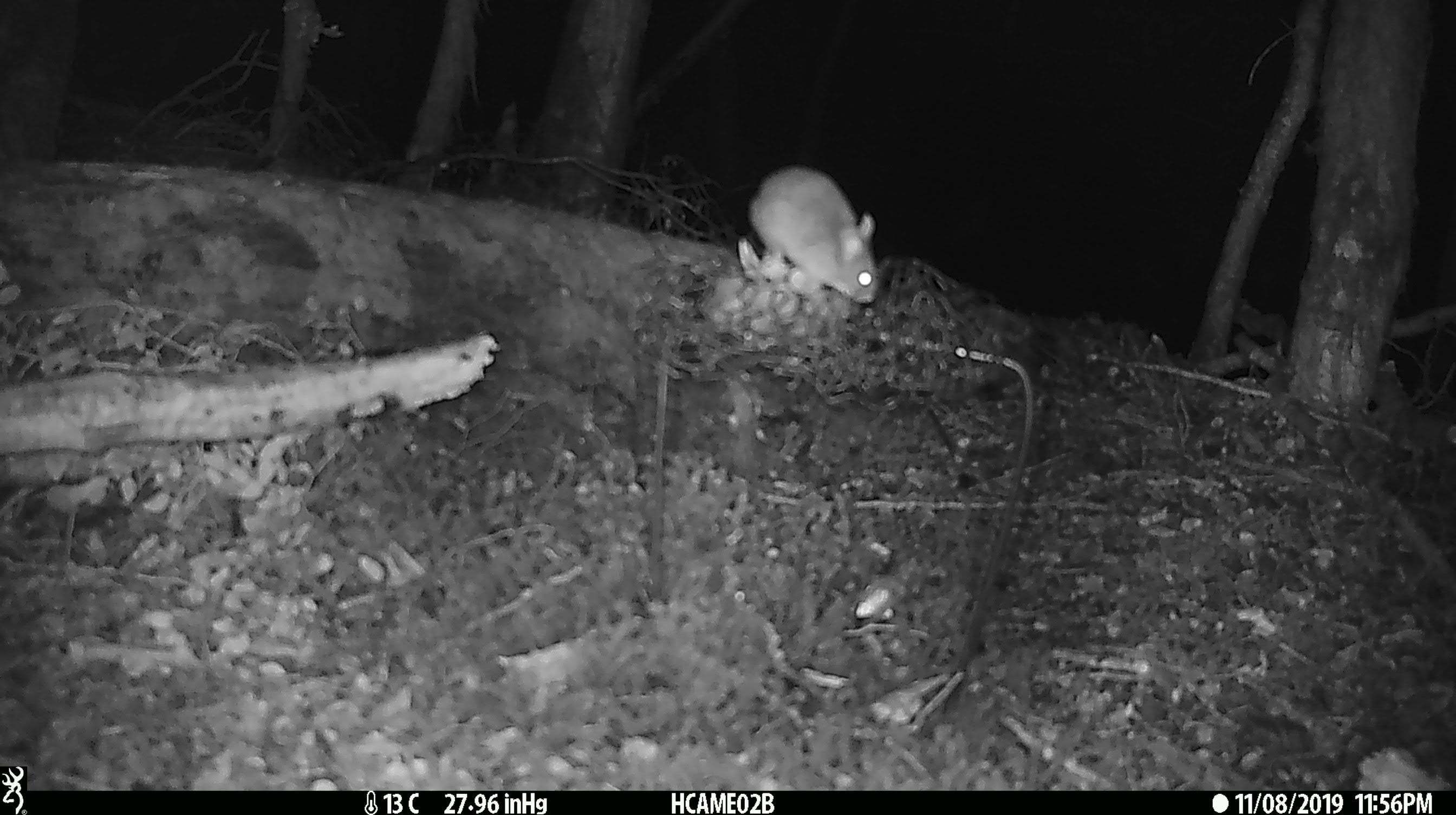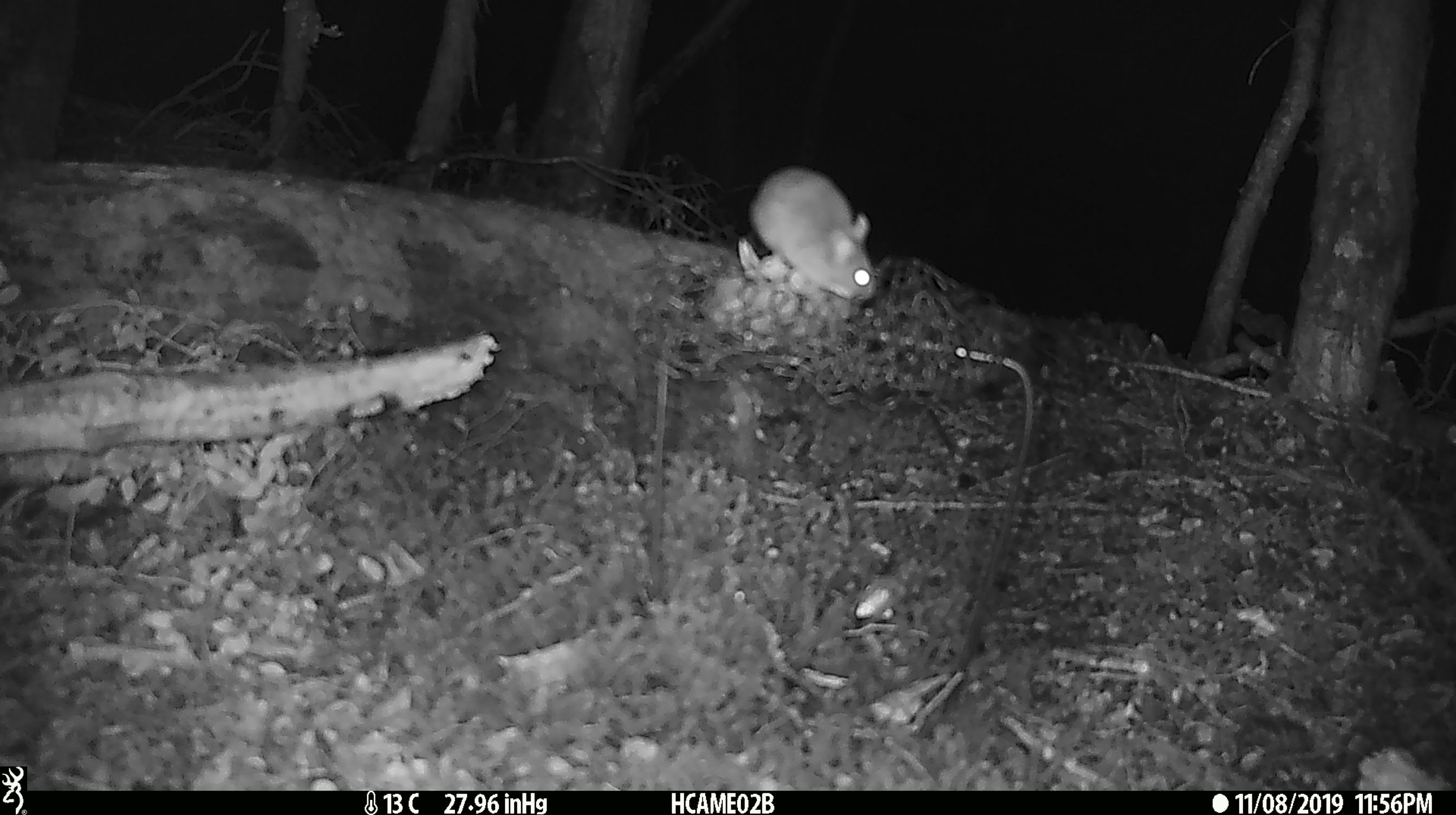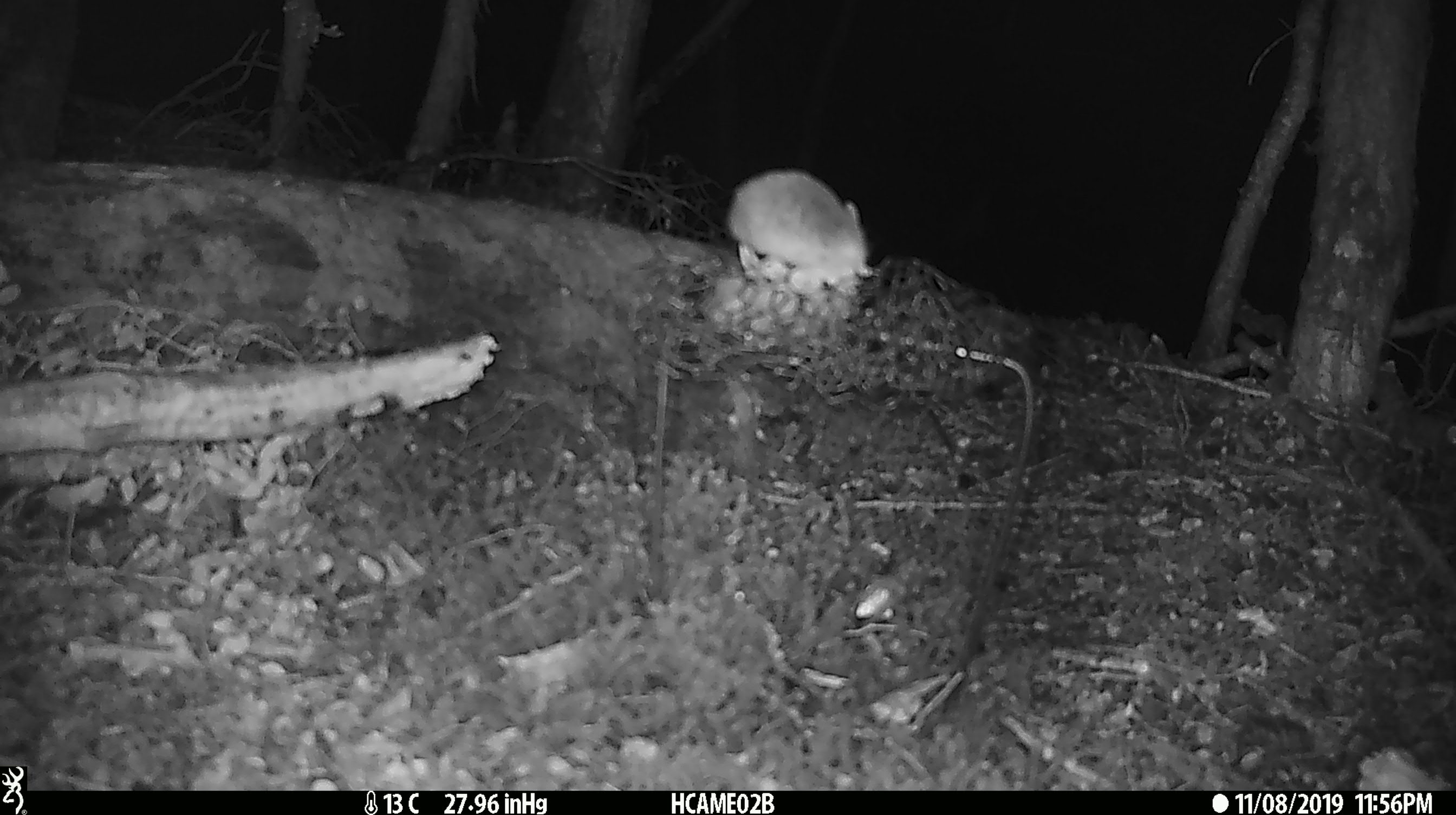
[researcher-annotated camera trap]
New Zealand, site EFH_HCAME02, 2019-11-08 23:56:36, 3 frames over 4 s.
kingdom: Animalia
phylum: Chordata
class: Mammalia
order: Rodentia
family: Muridae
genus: Mus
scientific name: Mus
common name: mouse